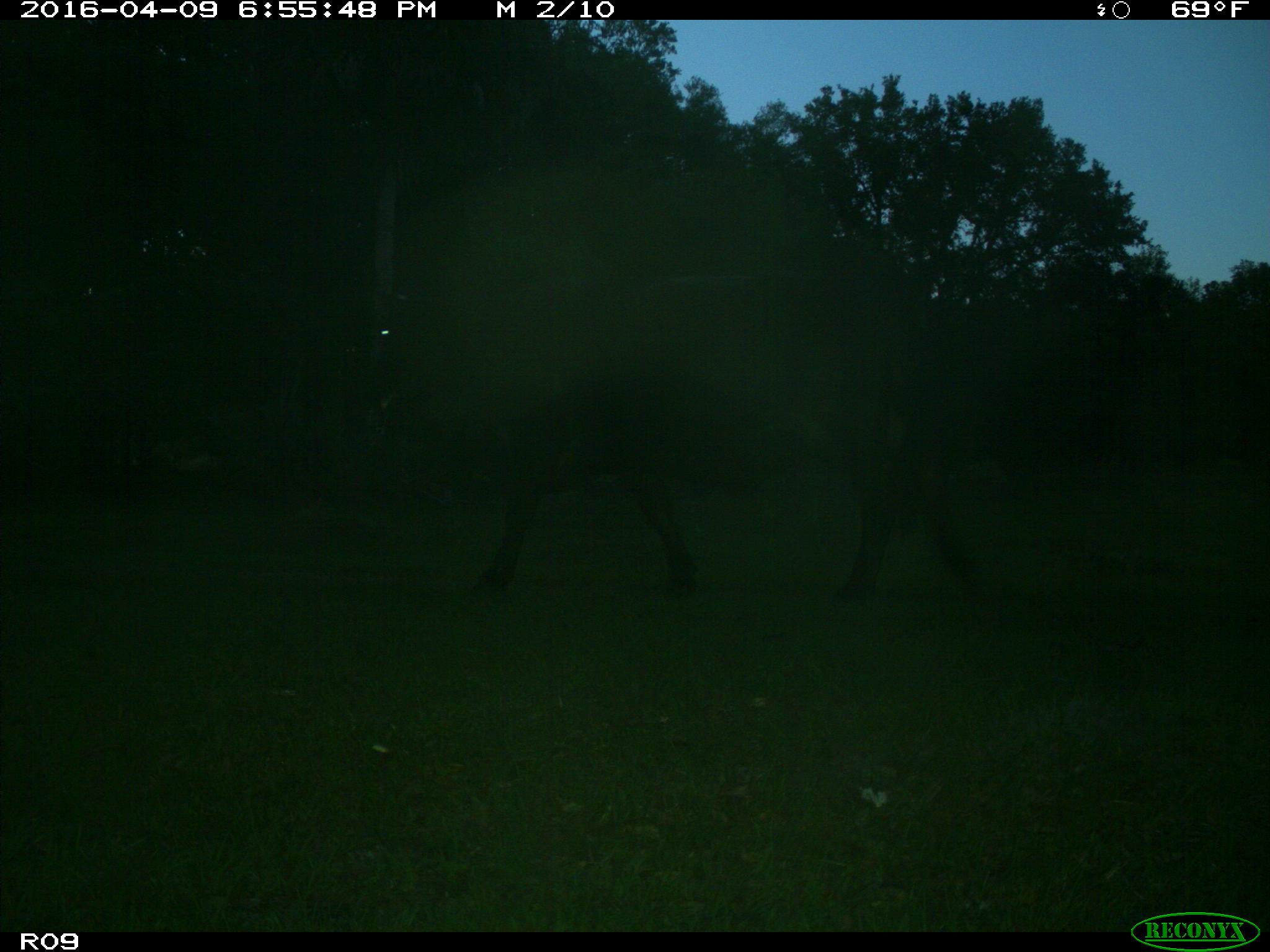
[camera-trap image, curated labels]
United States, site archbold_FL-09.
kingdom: Animalia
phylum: Chordata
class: Mammalia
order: Artiodactyla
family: Bovidae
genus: Bos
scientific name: Bos taurus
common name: domestic cow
Bos taurus (domestic cow).